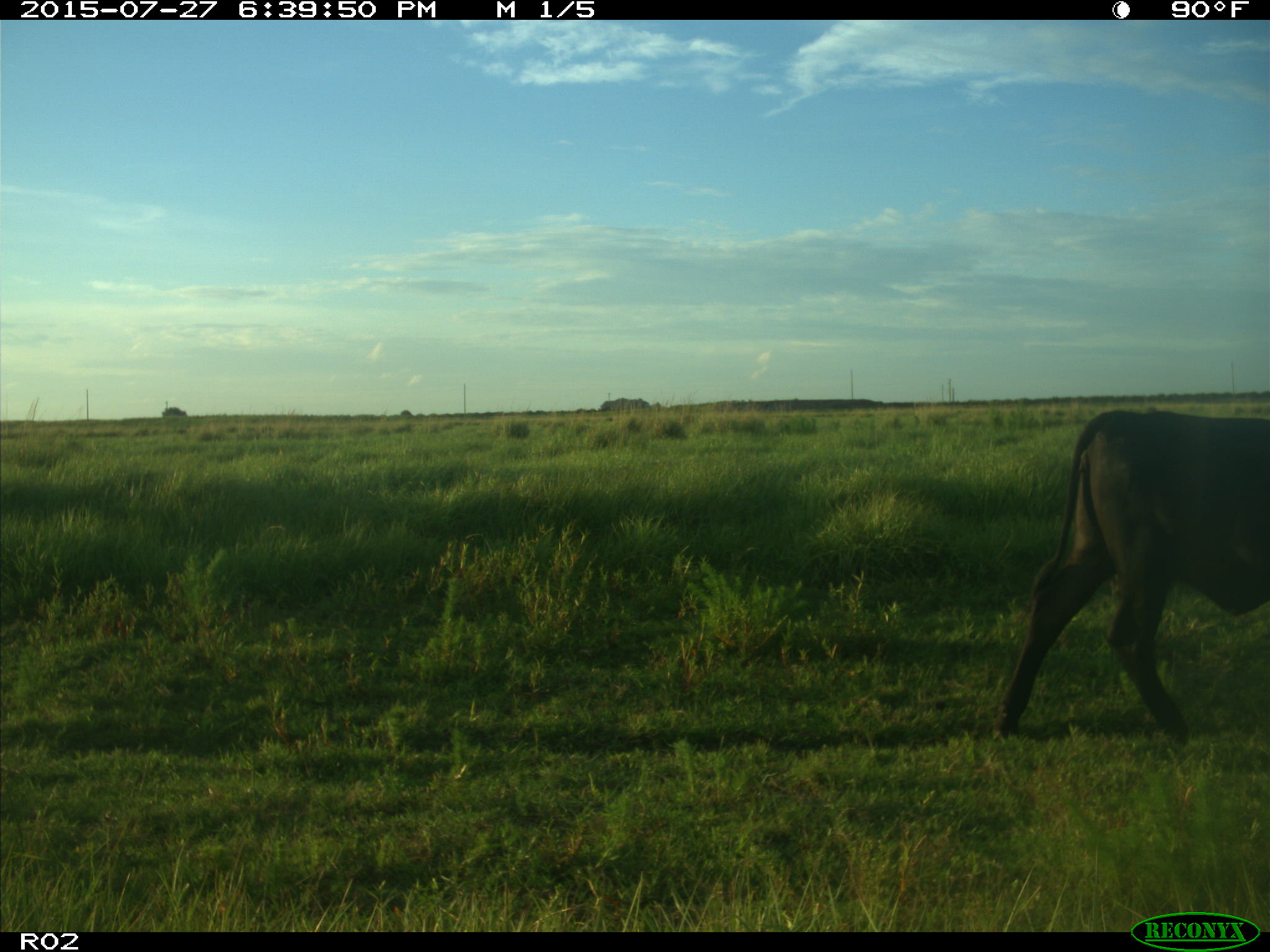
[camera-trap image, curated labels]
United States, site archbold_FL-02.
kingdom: Animalia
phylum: Chordata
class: Mammalia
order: Artiodactyla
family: Bovidae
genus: Bos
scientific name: Bos taurus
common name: domestic cow